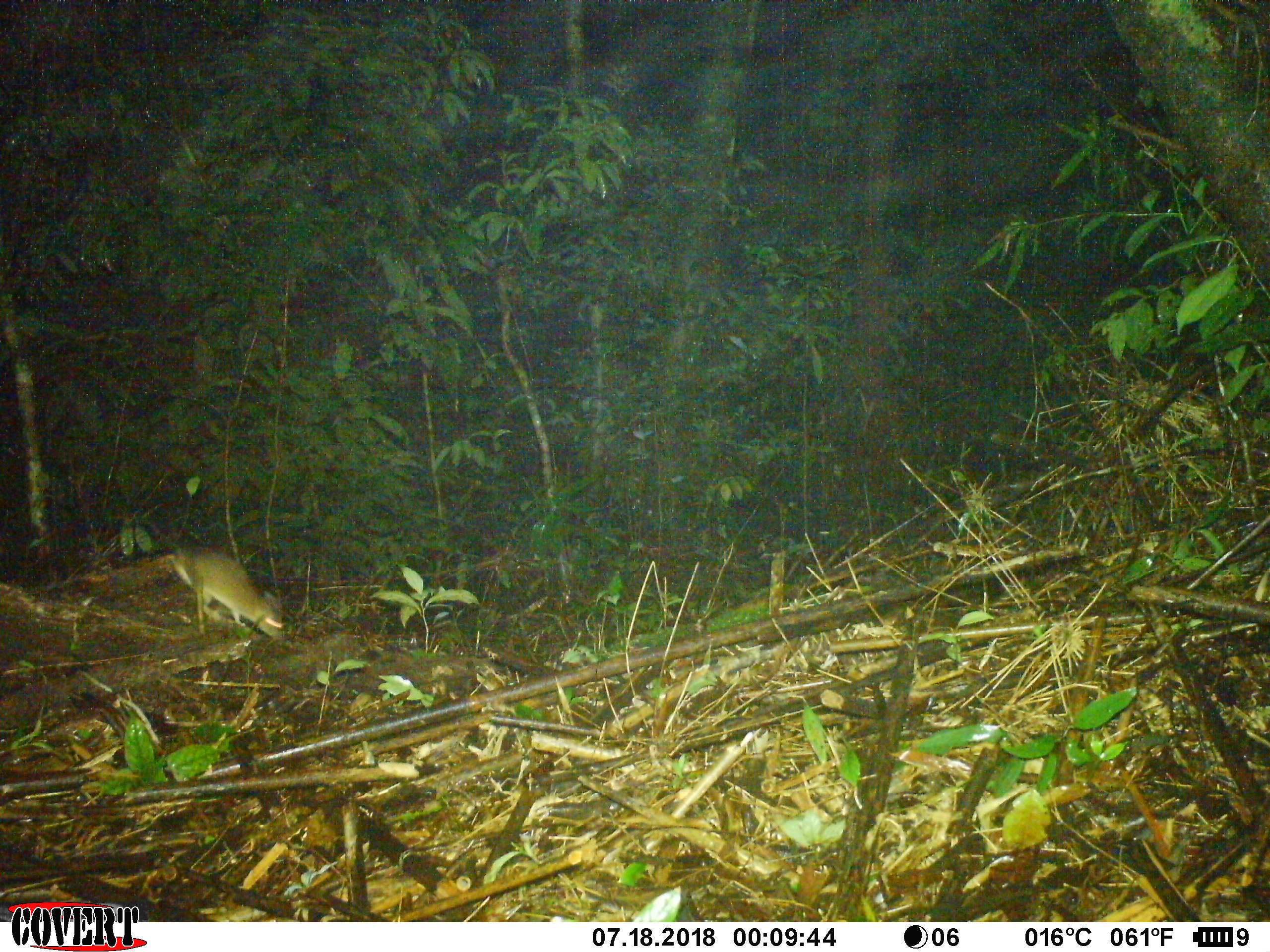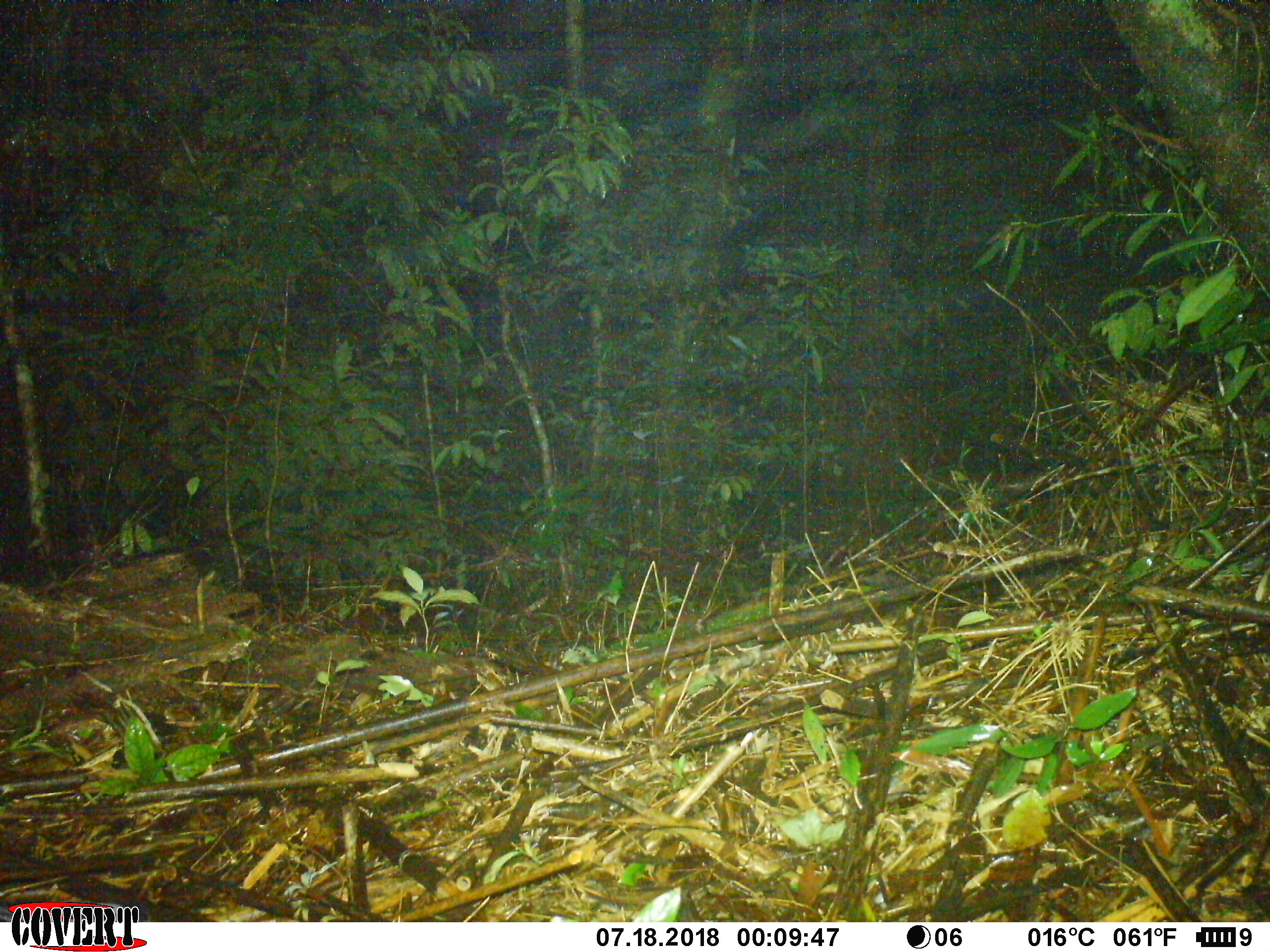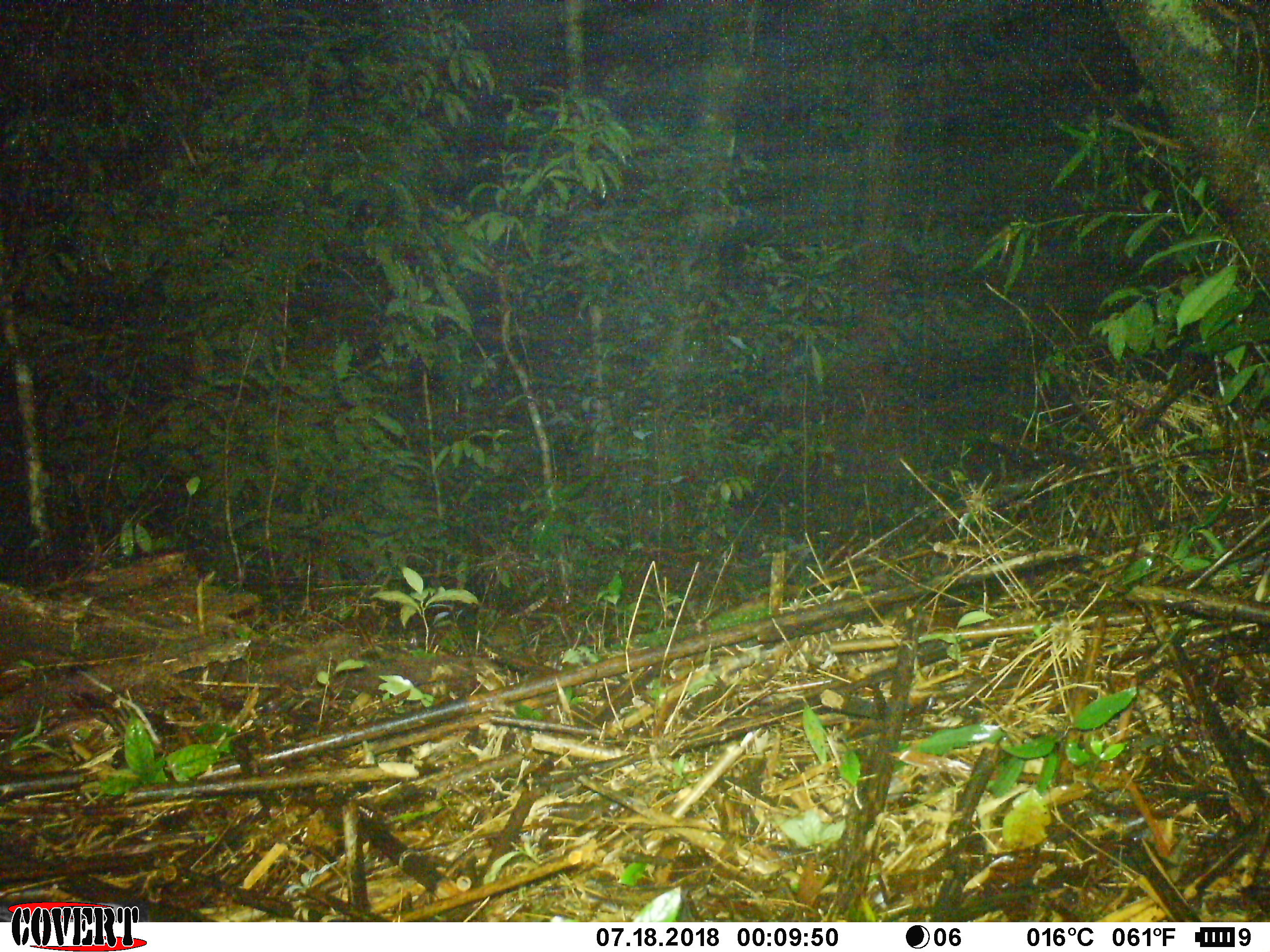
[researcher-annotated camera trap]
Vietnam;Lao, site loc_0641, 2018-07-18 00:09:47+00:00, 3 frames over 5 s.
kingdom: Animalia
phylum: Chordata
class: Mammalia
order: Rodentia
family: Muridae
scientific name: Muridae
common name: old-world mice and rats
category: unidentified murid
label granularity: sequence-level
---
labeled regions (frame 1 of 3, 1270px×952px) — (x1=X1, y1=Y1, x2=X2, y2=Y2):
unidentified murid: (x1=115, y1=547, x2=283, y2=639)